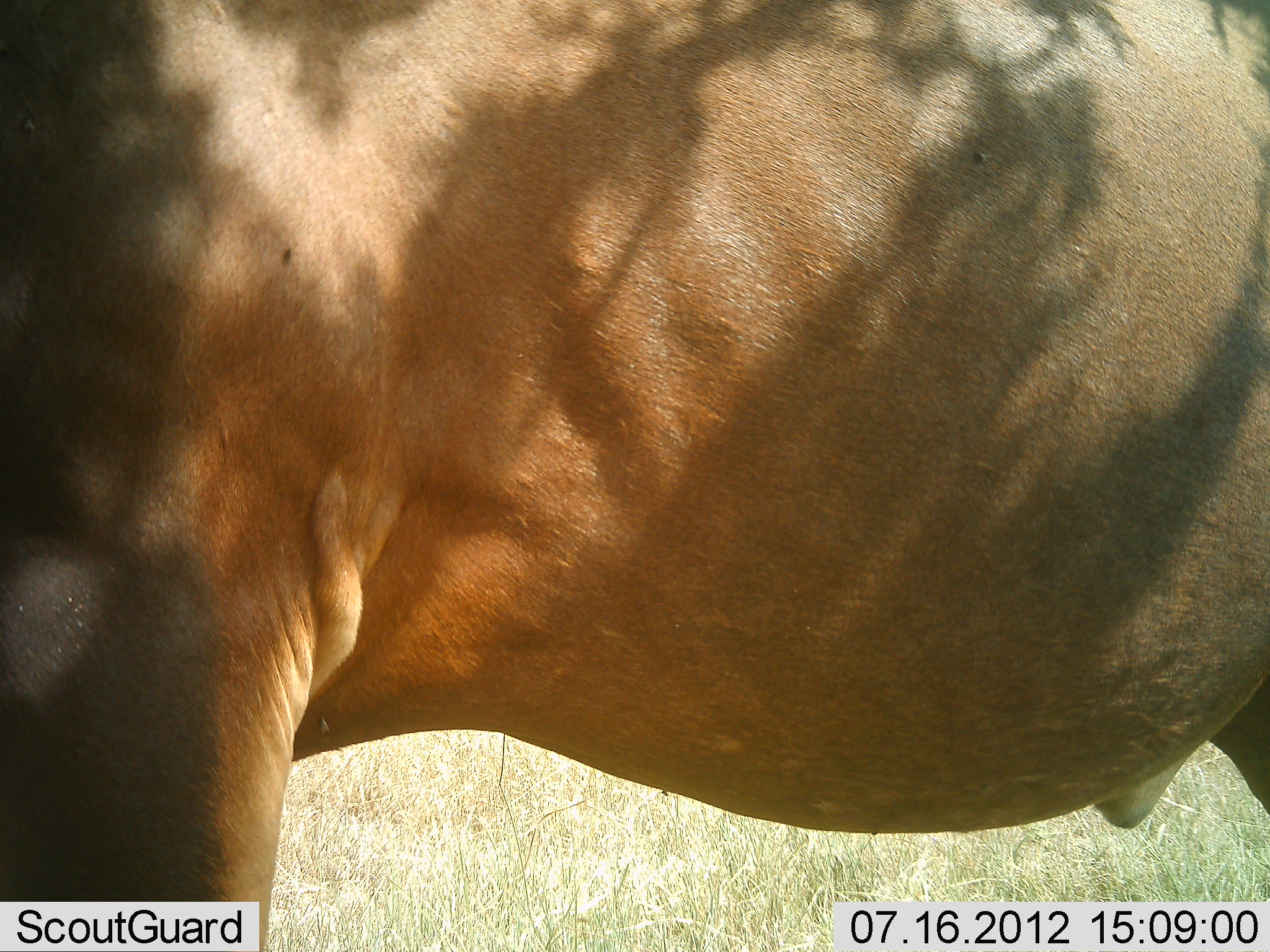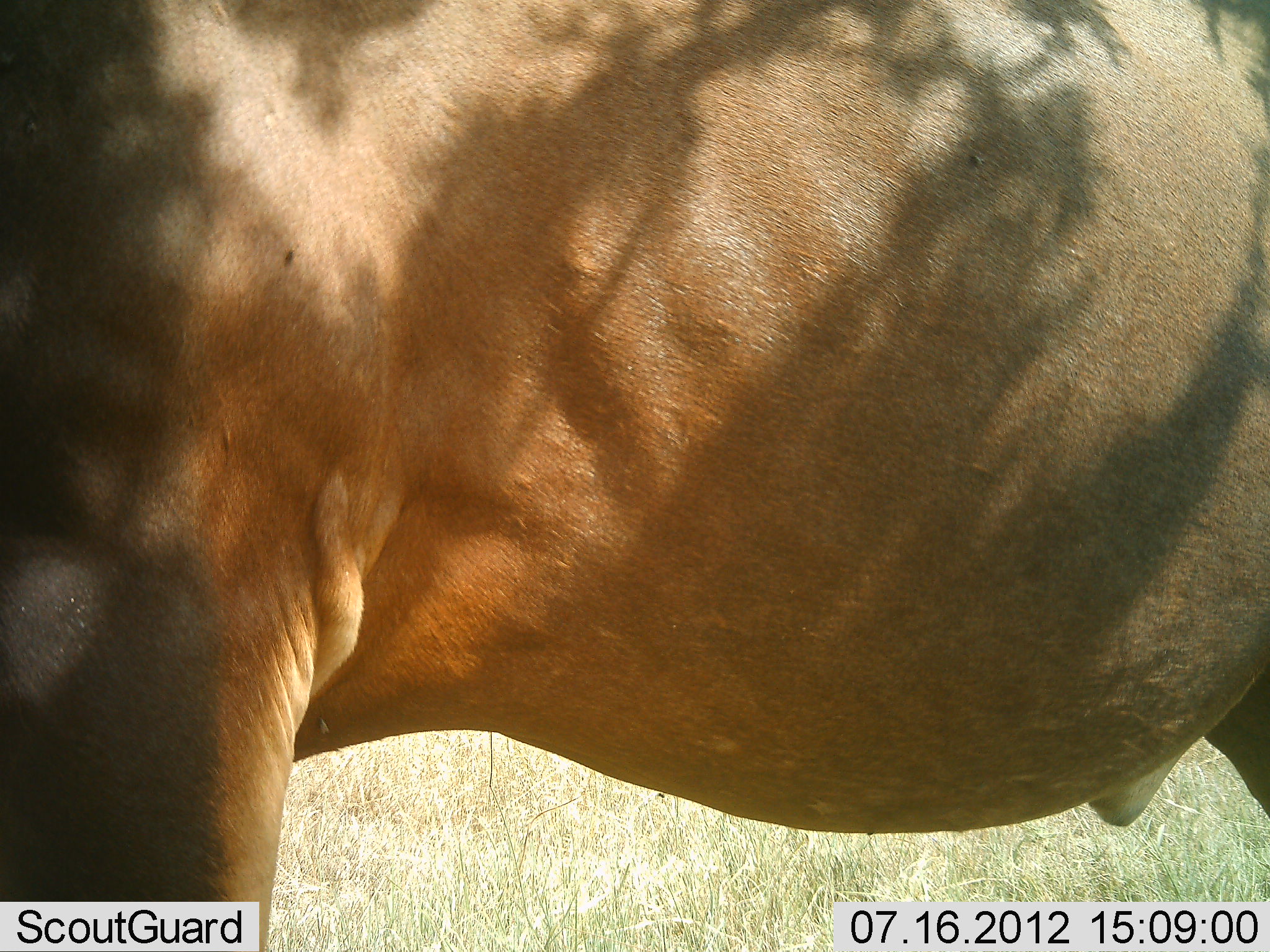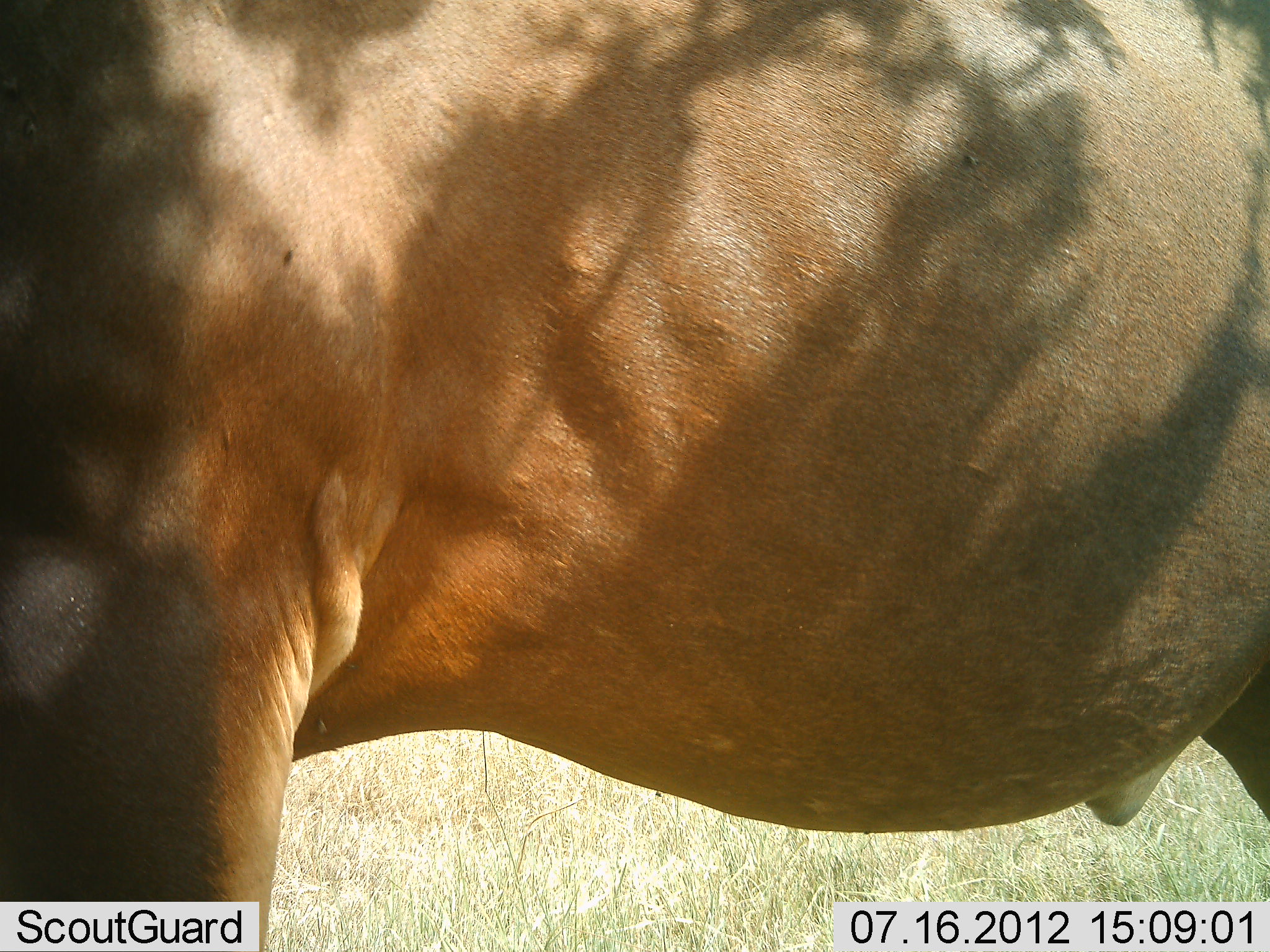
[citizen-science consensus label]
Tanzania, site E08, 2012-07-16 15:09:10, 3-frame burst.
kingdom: Animalia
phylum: Chordata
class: Mammalia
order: Artiodactyla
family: Bovidae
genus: Damaliscus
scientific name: Damaliscus lunatus jimela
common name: topi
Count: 1.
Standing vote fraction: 100%.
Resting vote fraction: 0%.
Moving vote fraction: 0%.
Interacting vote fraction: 0%.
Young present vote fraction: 0%.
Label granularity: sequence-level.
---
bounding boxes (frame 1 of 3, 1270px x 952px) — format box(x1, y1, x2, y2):
animal: box(1, 1, 1270, 951)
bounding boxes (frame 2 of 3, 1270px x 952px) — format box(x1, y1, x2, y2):
animal: box(1, 1, 1270, 951)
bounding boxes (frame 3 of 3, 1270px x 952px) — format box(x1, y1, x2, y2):
animal: box(1, 1, 1270, 951)